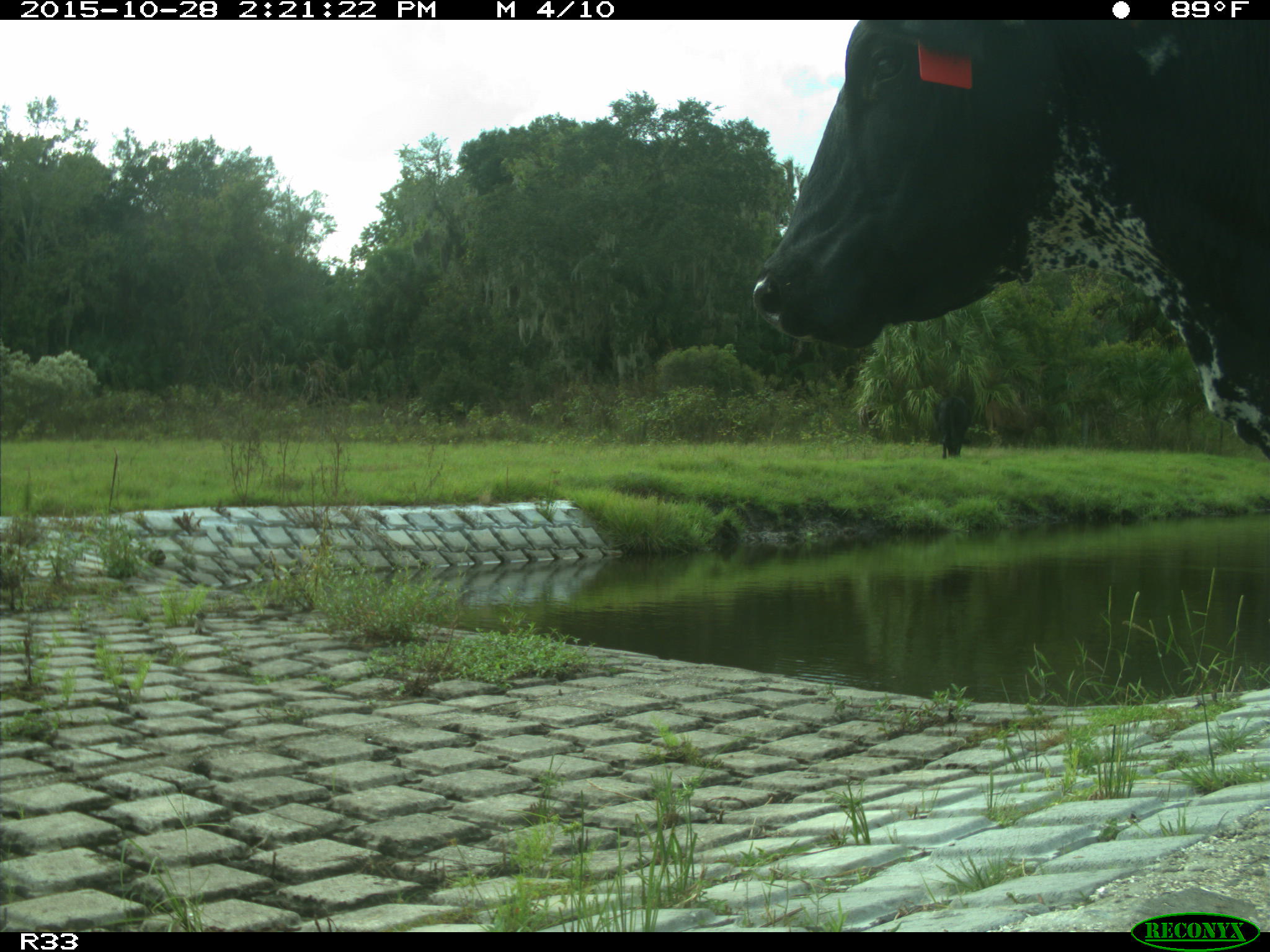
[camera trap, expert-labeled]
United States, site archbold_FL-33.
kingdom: Animalia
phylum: Chordata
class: Mammalia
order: Artiodactyla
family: Bovidae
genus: Bos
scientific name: Bos taurus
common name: domestic cow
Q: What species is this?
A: Bos taurus (domestic cow).